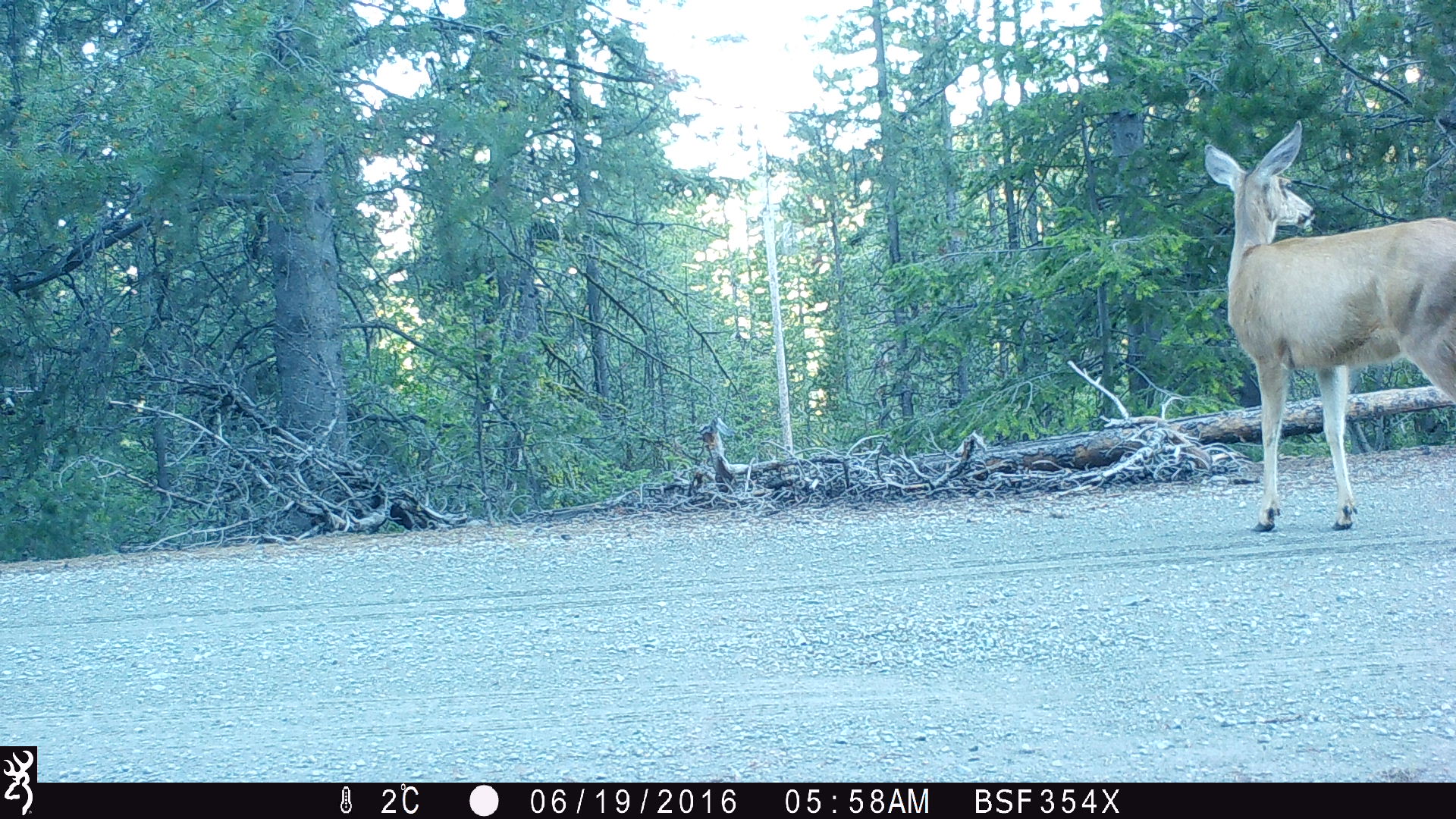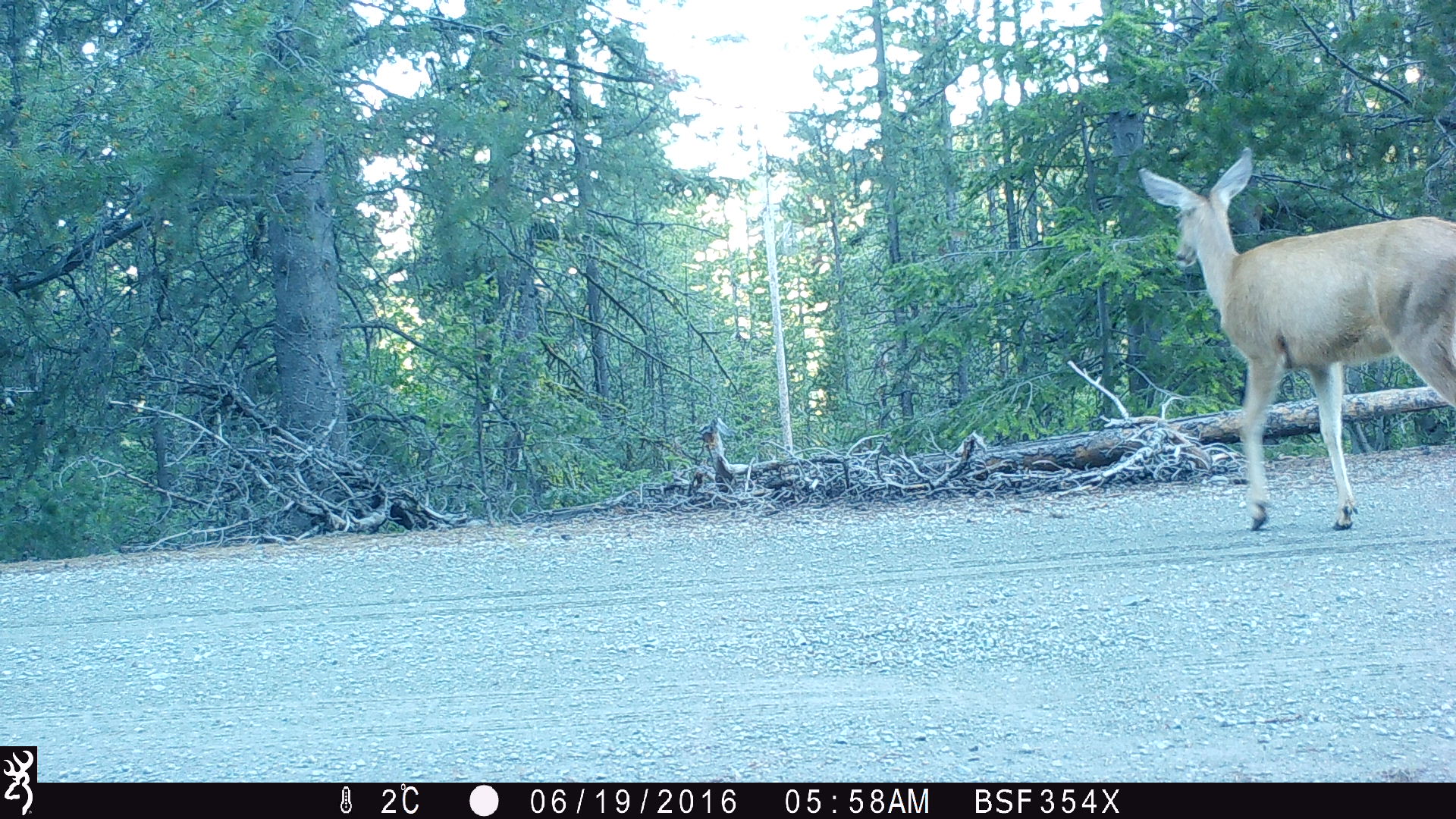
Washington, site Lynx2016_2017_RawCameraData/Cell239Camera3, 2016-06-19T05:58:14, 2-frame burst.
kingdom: Animalia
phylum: Chordata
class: Mammalia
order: Artiodactyla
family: Cervidae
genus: Odocoileus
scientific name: Odocoileus hemionus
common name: mule deer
Odocoileus hemionus (mule deer). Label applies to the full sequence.